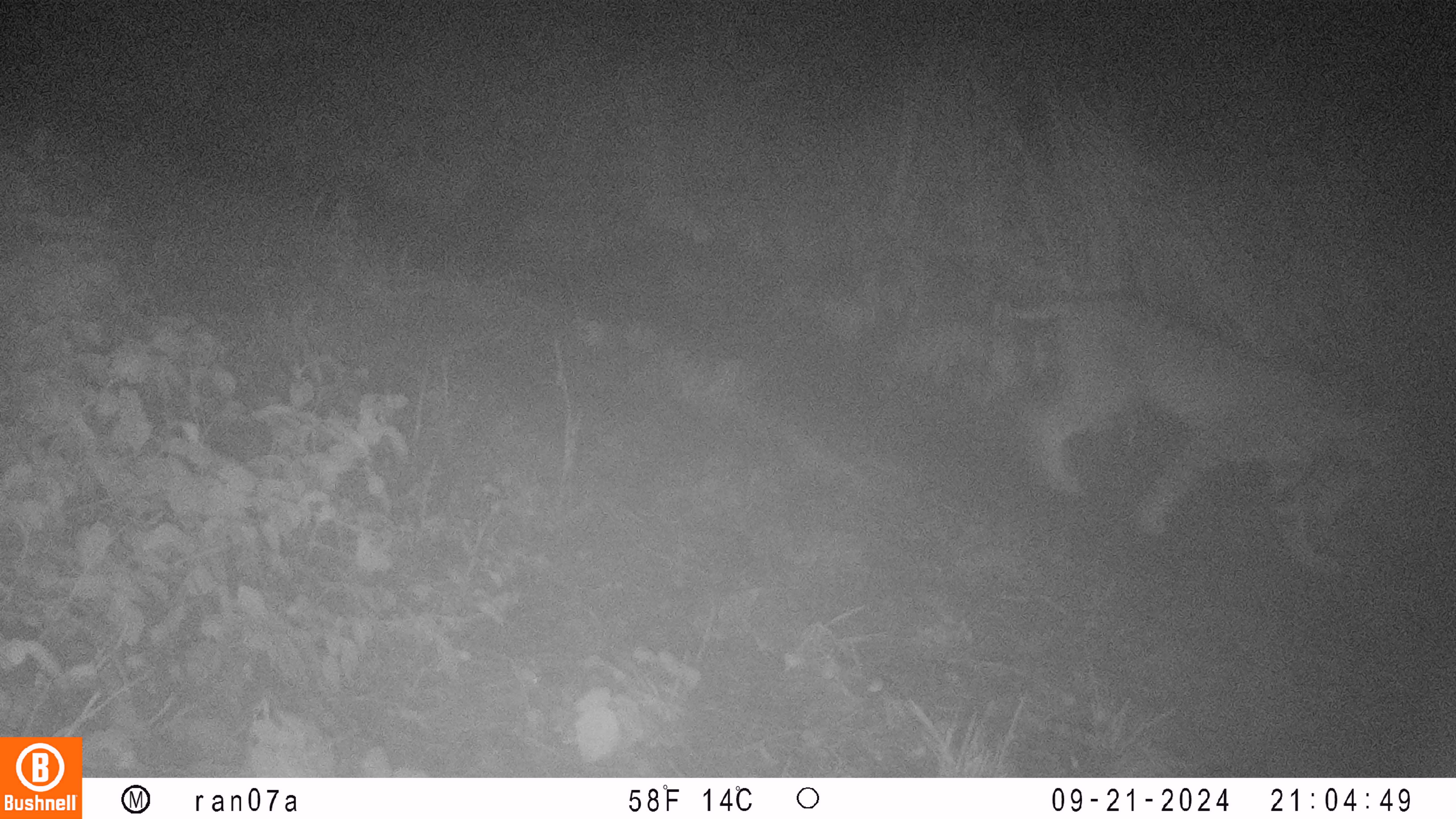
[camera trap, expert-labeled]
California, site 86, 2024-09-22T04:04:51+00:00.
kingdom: Animalia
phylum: Chordata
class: Mammalia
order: Carnivora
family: Felidae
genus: Lynx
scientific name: Lynx rufus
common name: bobcat